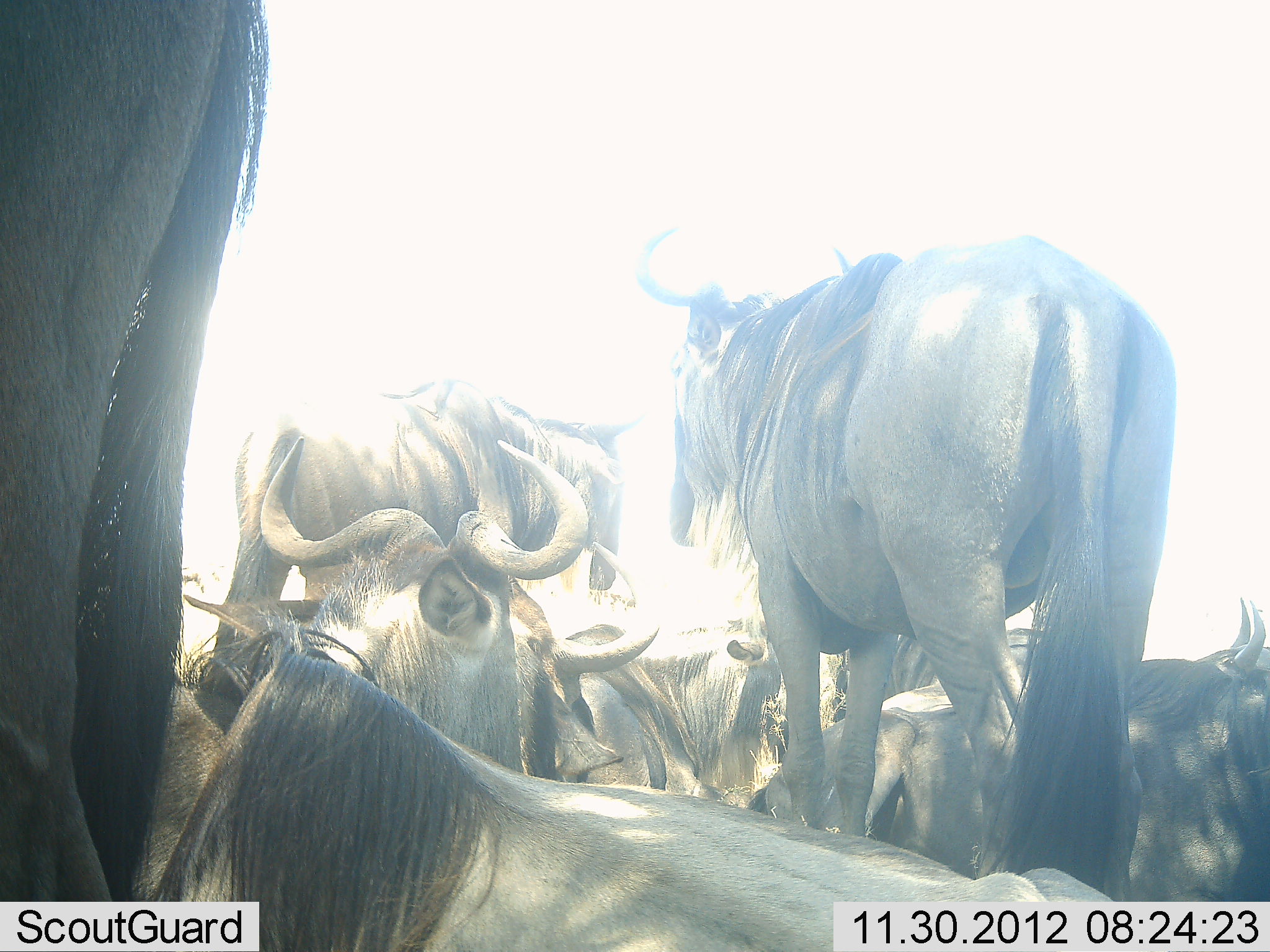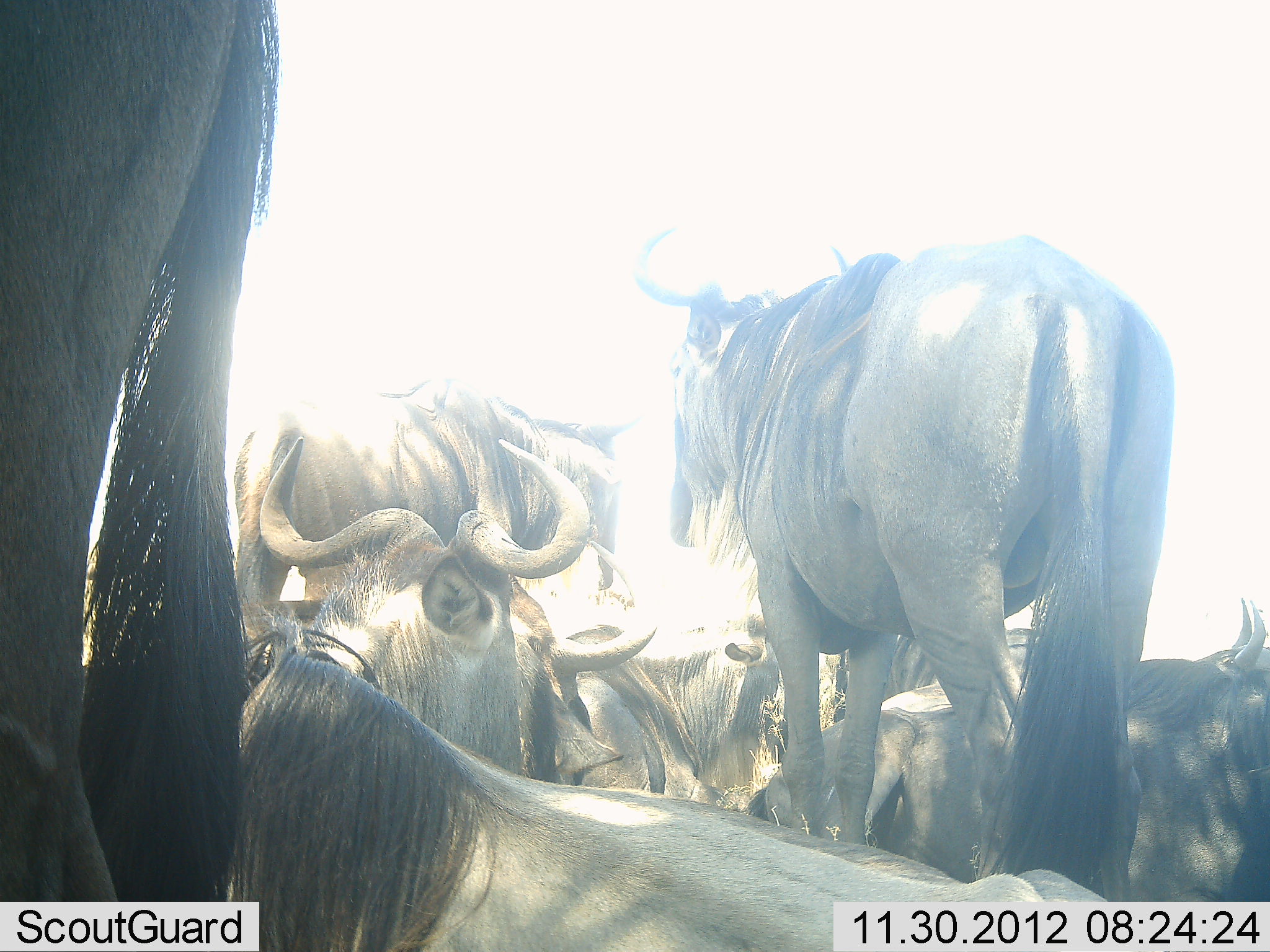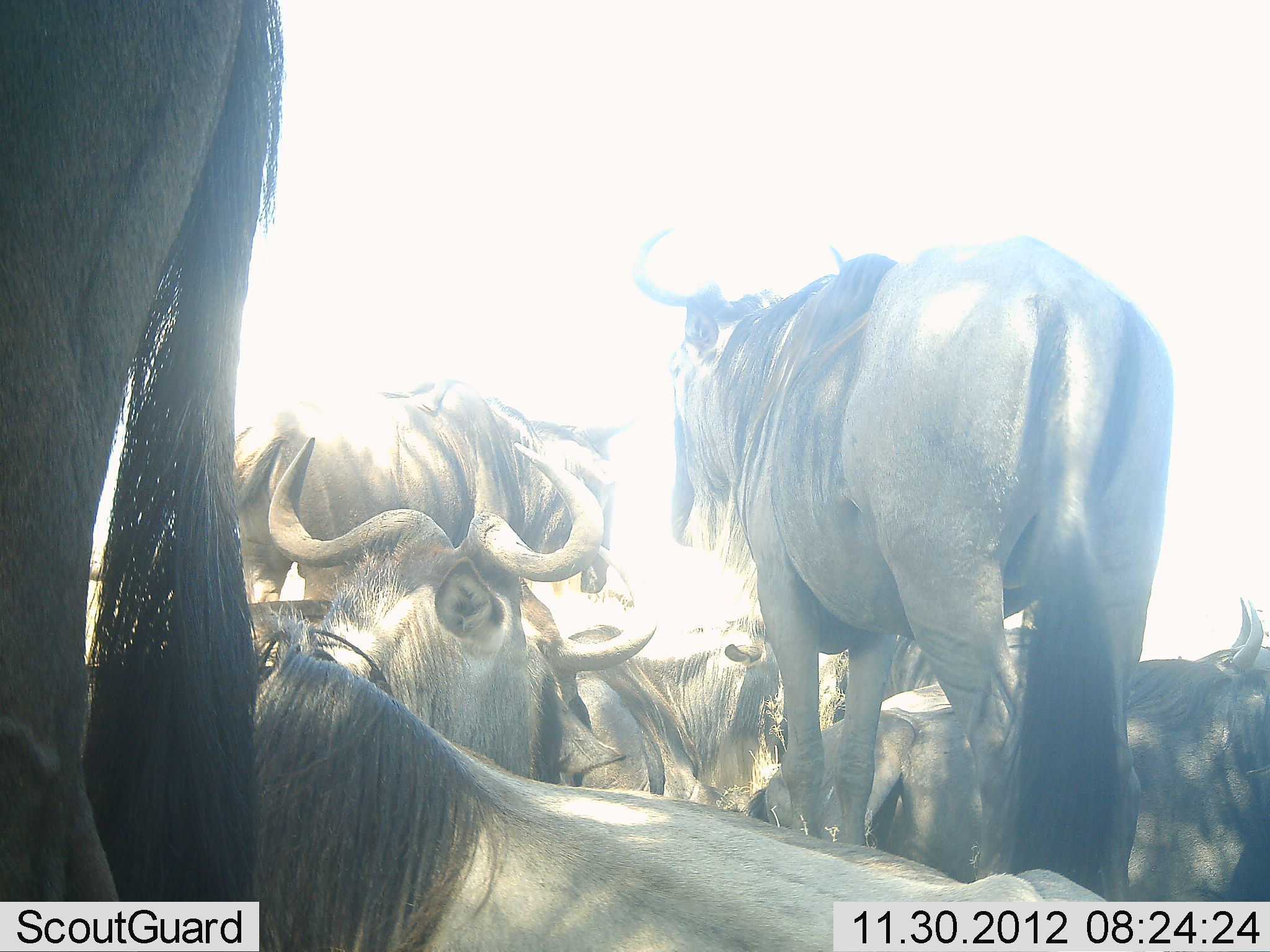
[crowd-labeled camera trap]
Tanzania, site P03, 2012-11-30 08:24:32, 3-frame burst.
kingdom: Animalia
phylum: Chordata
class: Mammalia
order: Artiodactyla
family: Bovidae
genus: Connochaetes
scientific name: Connochaetes taurinus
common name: blue wildebeest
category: wildebeest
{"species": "wildebeest (blue wildebeest) (Connochaetes taurinus)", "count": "8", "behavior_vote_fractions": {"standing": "60%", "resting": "100%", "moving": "0%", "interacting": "0%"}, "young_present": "0%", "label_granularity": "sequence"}